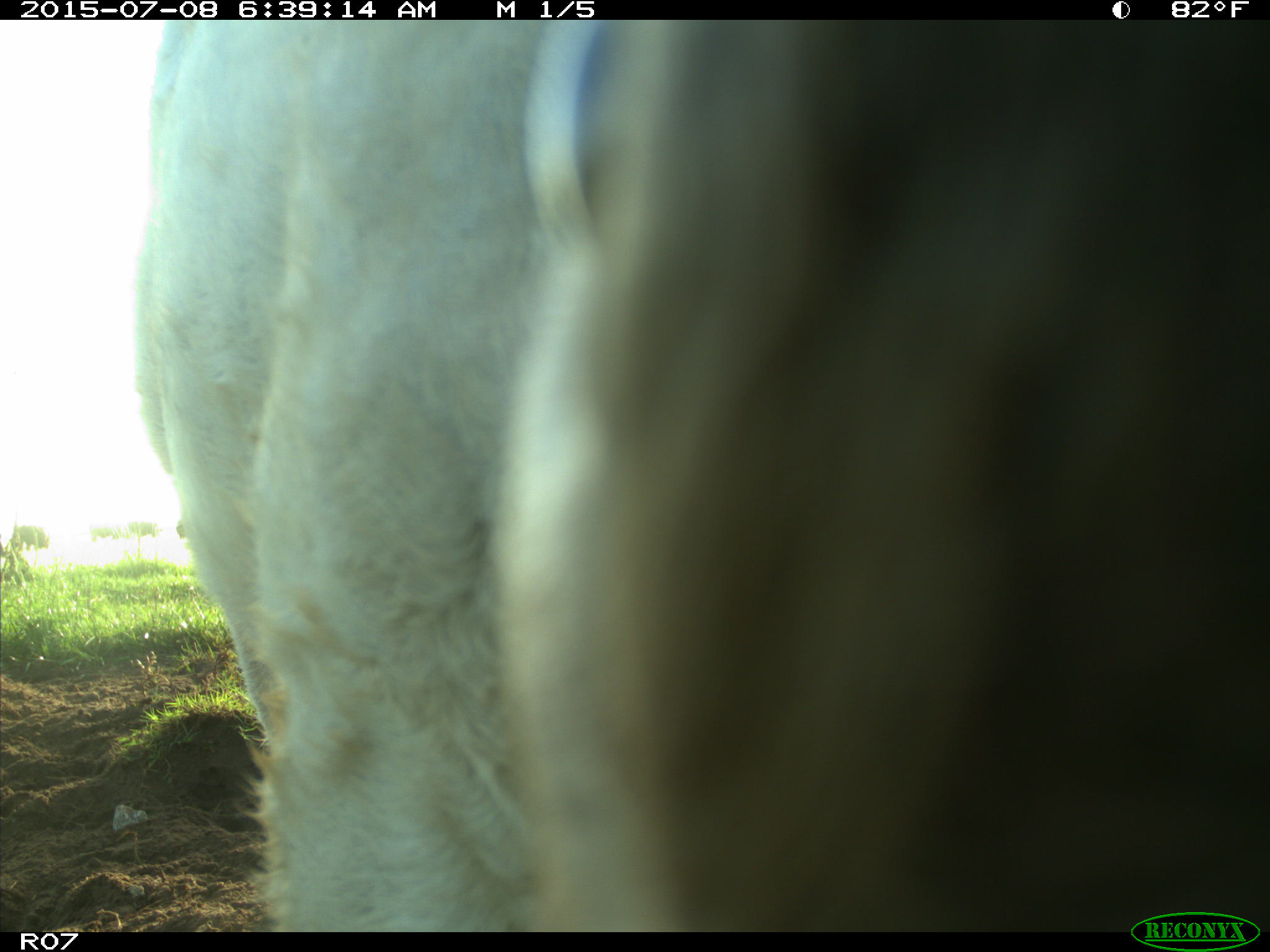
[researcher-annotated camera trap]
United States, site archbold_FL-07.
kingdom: Animalia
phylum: Chordata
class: Mammalia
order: Artiodactyla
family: Bovidae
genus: Bos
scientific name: Bos taurus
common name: domestic cow